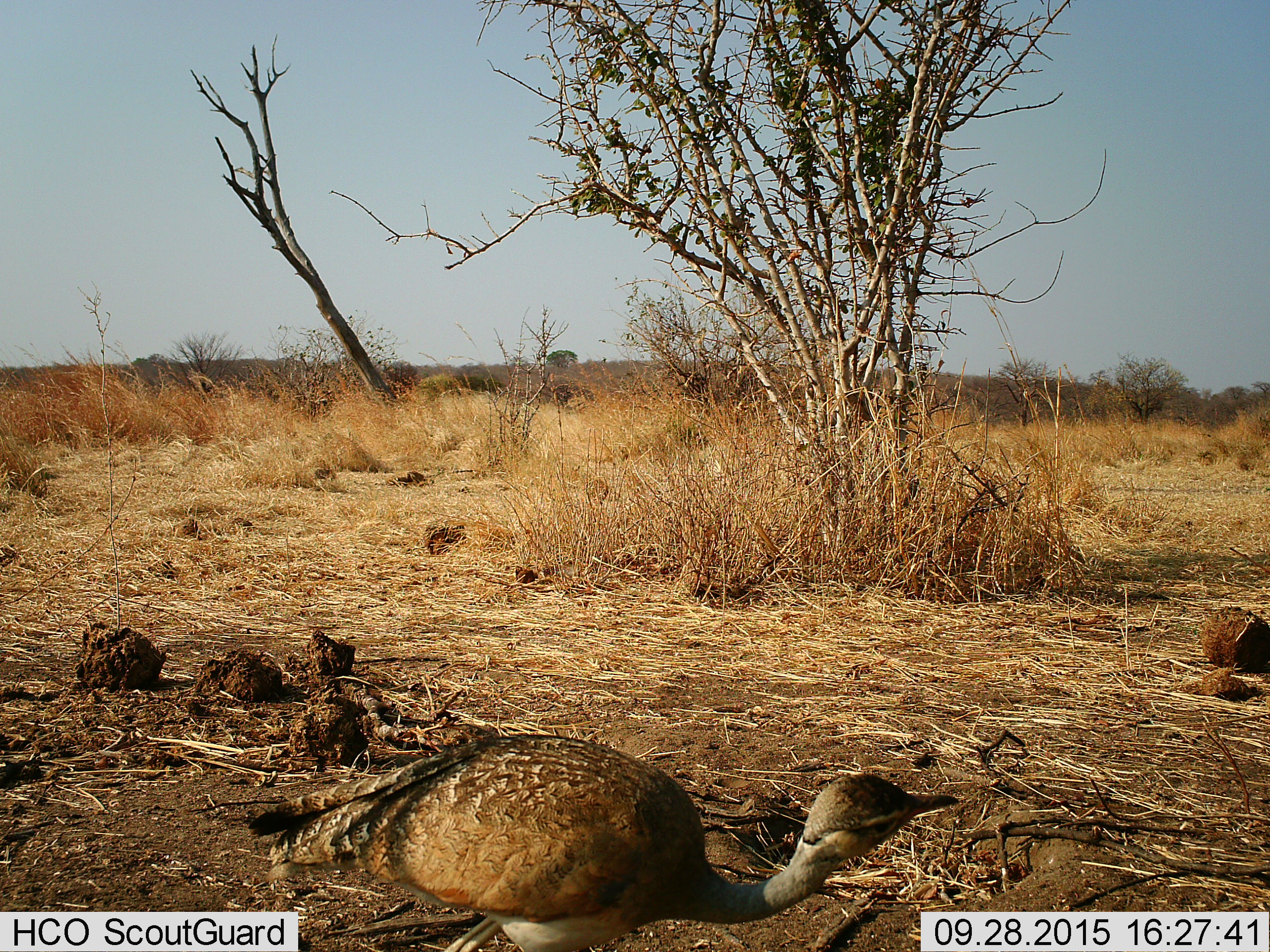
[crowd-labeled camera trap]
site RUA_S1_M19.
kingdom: Animalia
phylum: Chordata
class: Aves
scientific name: Aves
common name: bird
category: birdother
Birdother (bird) (Aves), count 1. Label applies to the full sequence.